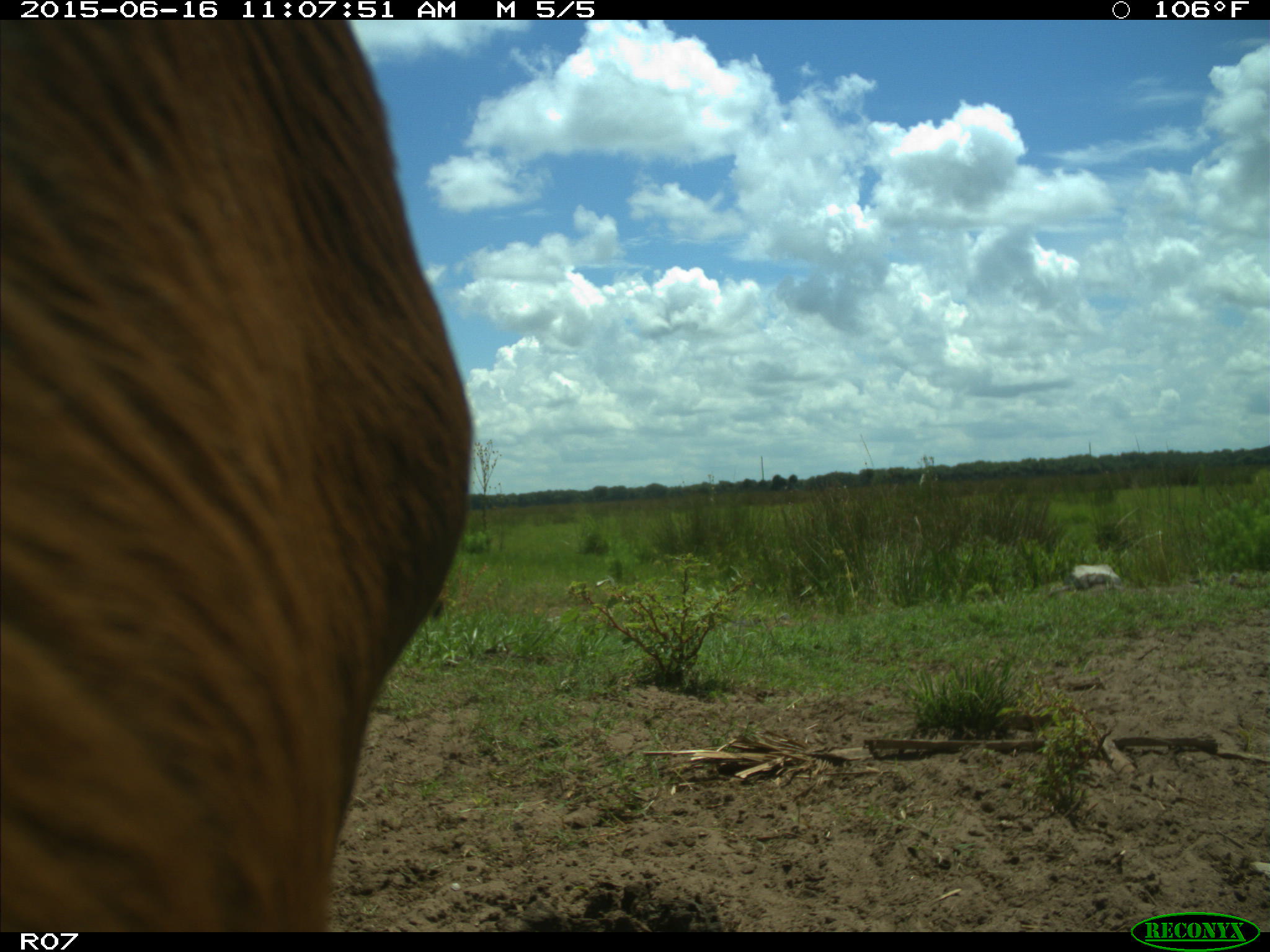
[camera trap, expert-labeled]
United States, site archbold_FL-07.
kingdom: Animalia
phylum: Chordata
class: Mammalia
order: Artiodactyla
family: Bovidae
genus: Bos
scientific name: Bos taurus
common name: domestic cow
Bos taurus (domestic cow).